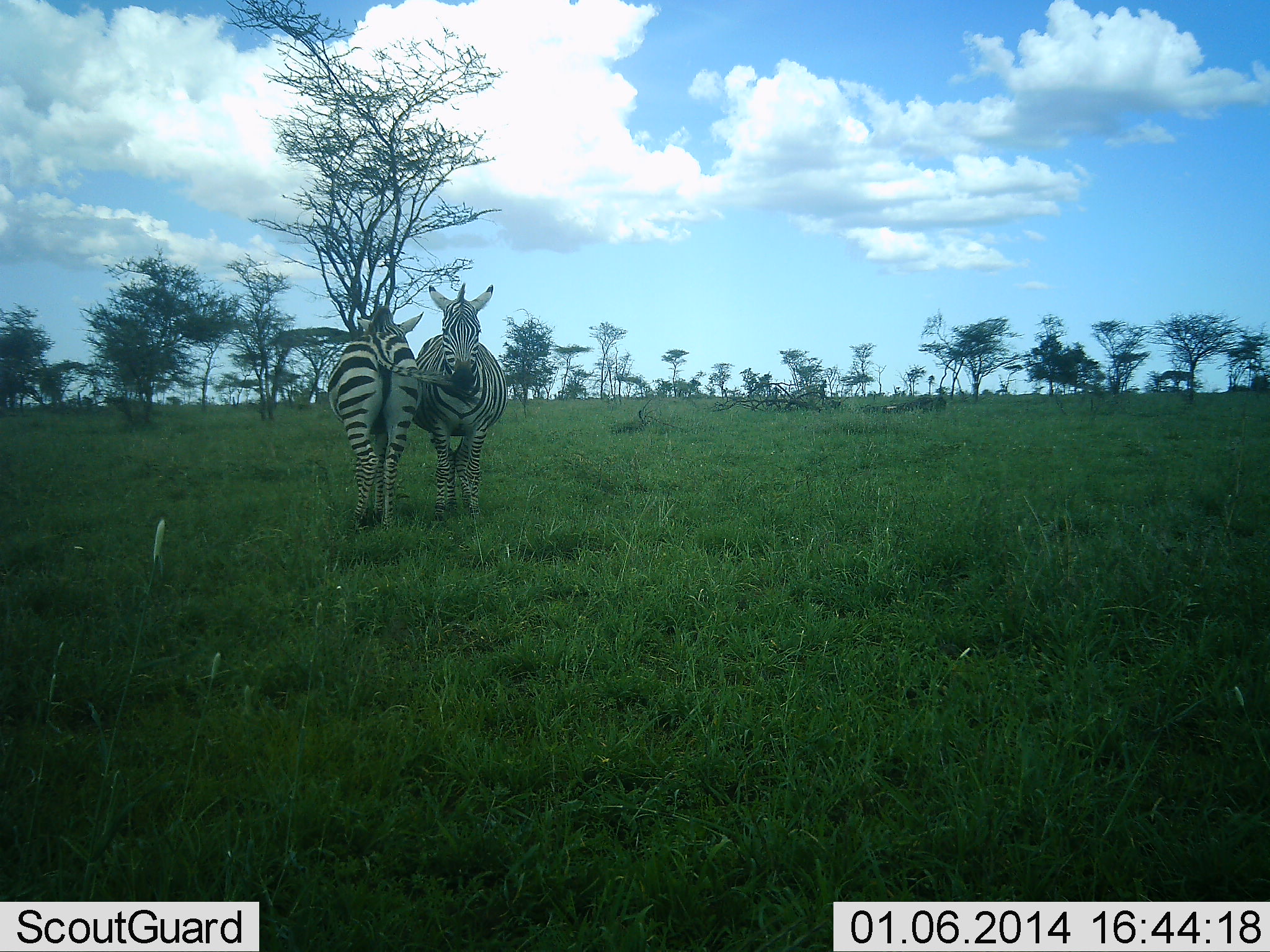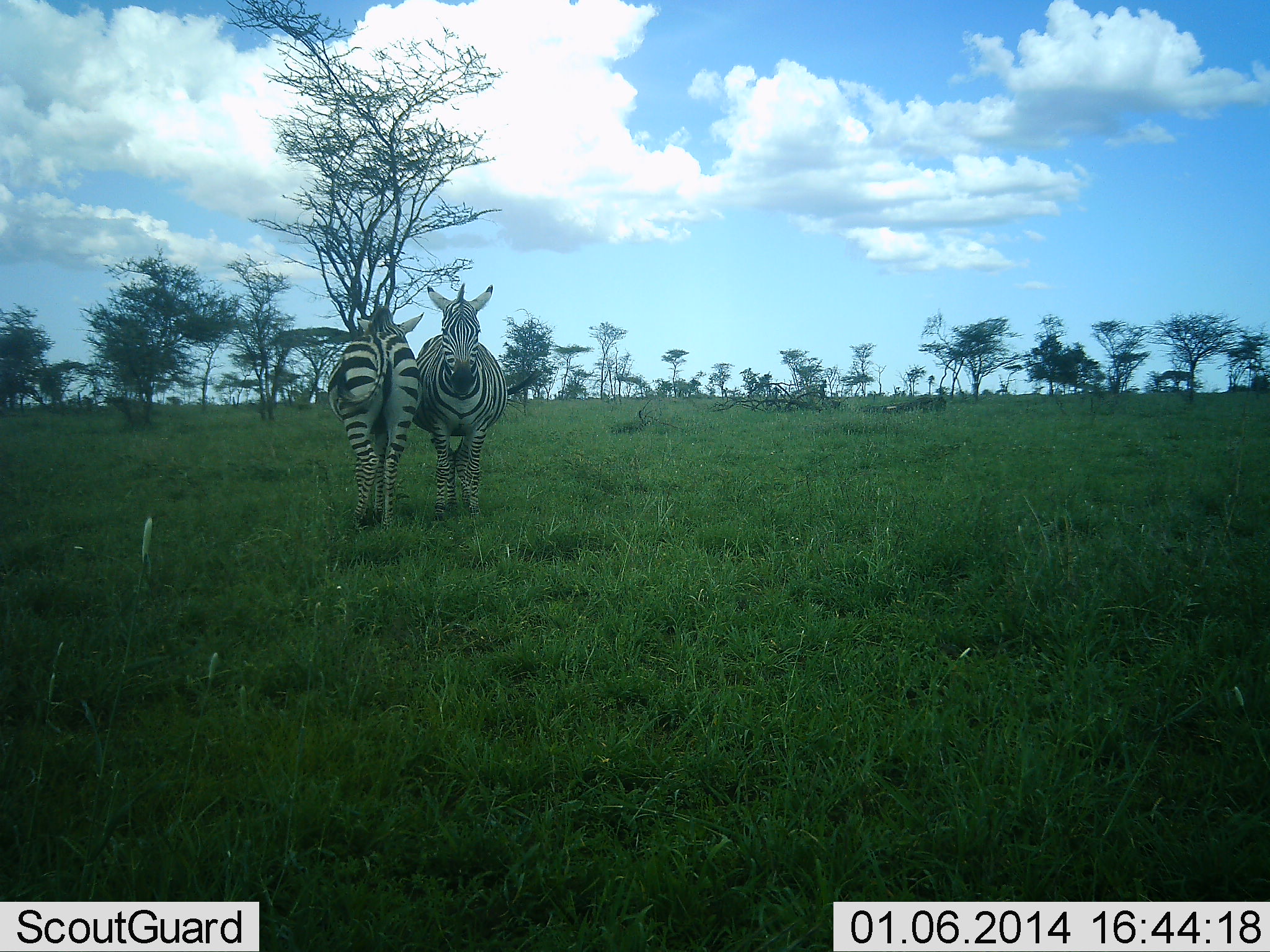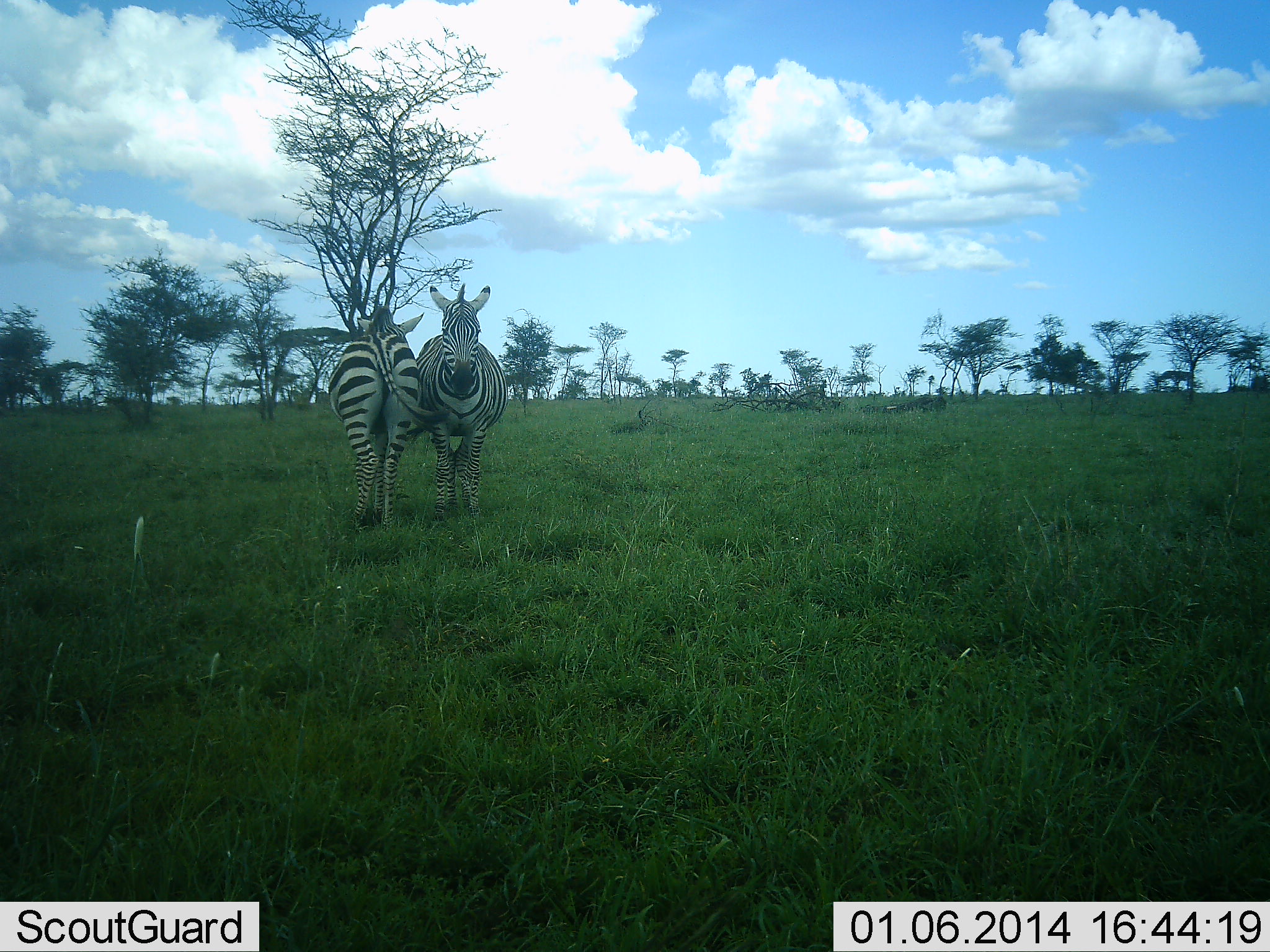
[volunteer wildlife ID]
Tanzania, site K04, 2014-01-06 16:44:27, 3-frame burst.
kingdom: Animalia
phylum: Chordata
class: Mammalia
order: Perissodactyla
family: Equidae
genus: Equus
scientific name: Equus quagga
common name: plains zebra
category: zebra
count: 2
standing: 100%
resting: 0%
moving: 0%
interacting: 30%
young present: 0%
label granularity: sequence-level